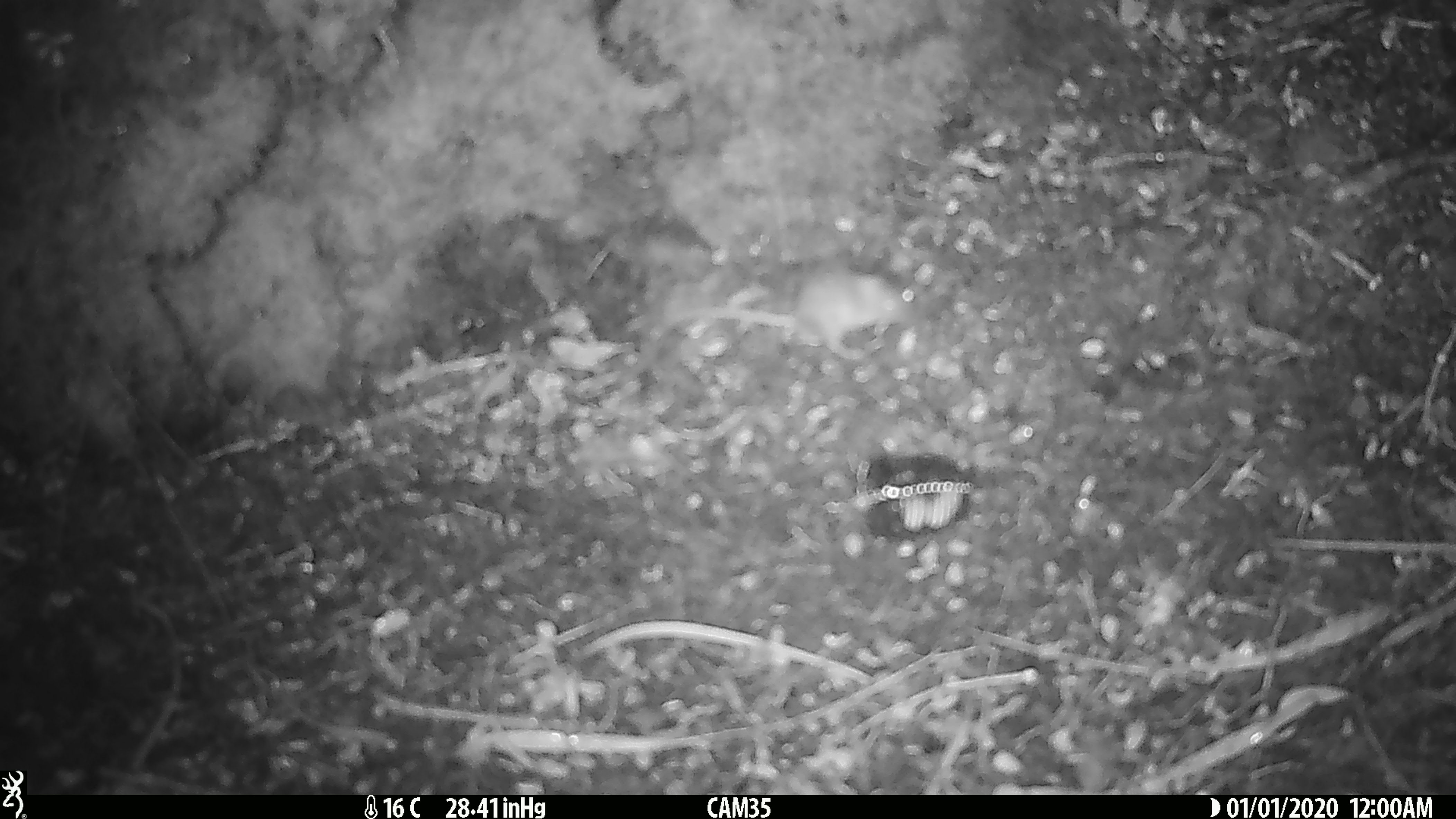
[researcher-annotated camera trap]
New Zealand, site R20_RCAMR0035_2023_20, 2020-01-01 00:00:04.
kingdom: Animalia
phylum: Chordata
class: Mammalia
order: Rodentia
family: Muridae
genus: Mus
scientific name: Mus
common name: mouse